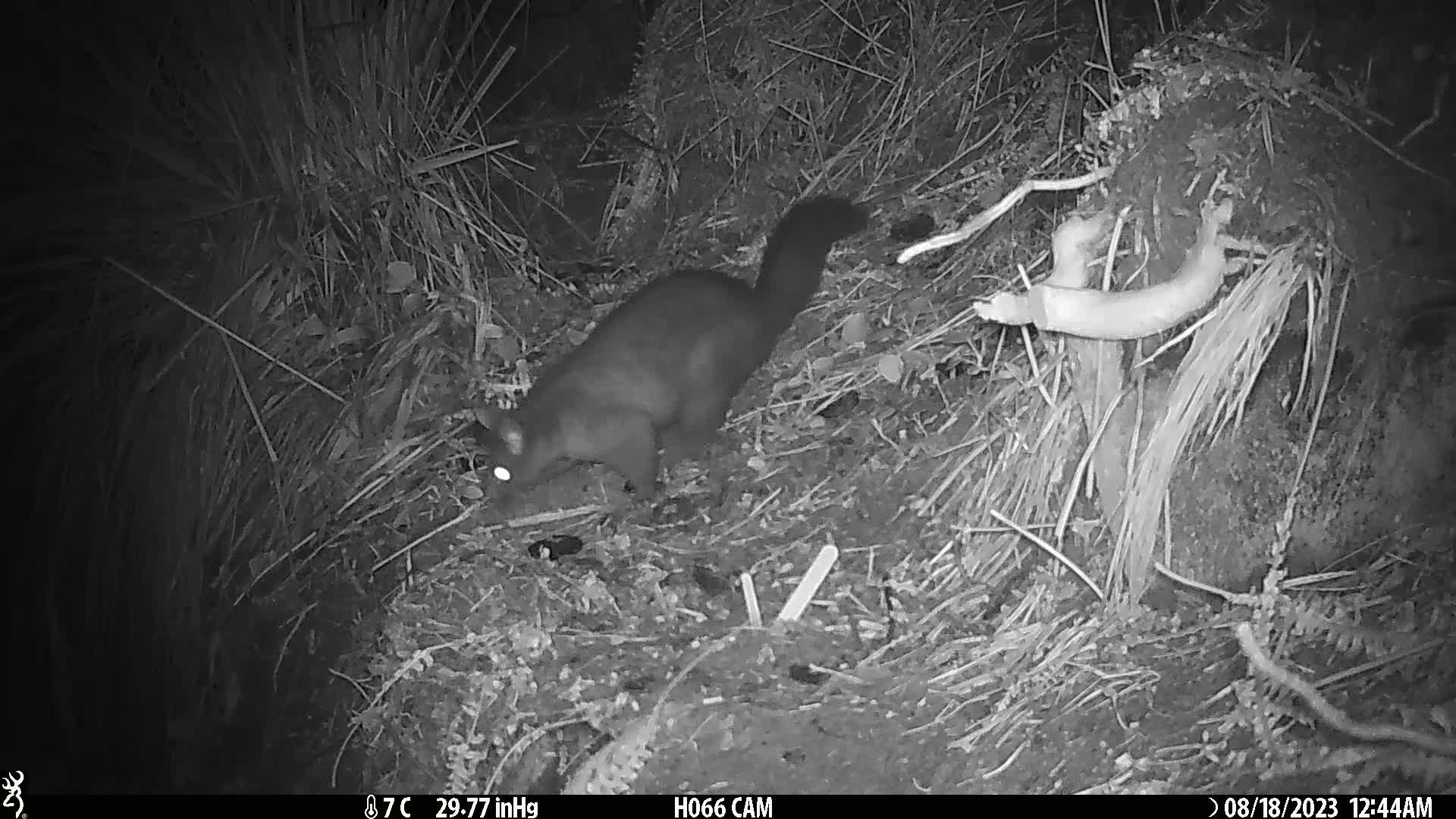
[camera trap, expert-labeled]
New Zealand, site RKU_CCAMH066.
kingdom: Animalia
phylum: Chordata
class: Mammalia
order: Diprotodontia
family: Phalangeridae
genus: Trichosurus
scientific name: Trichosurus vulpecula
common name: common brushtail possum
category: possum